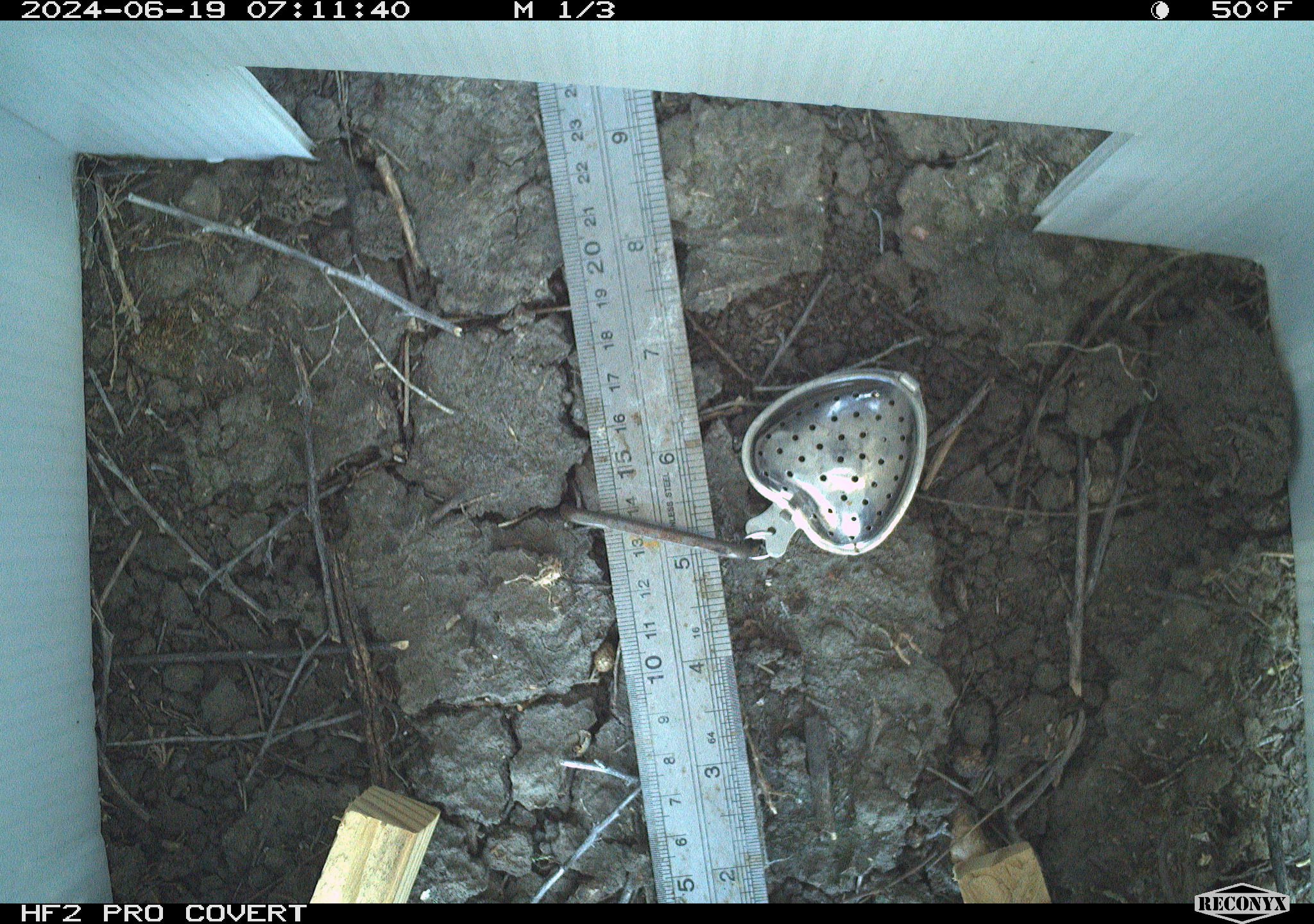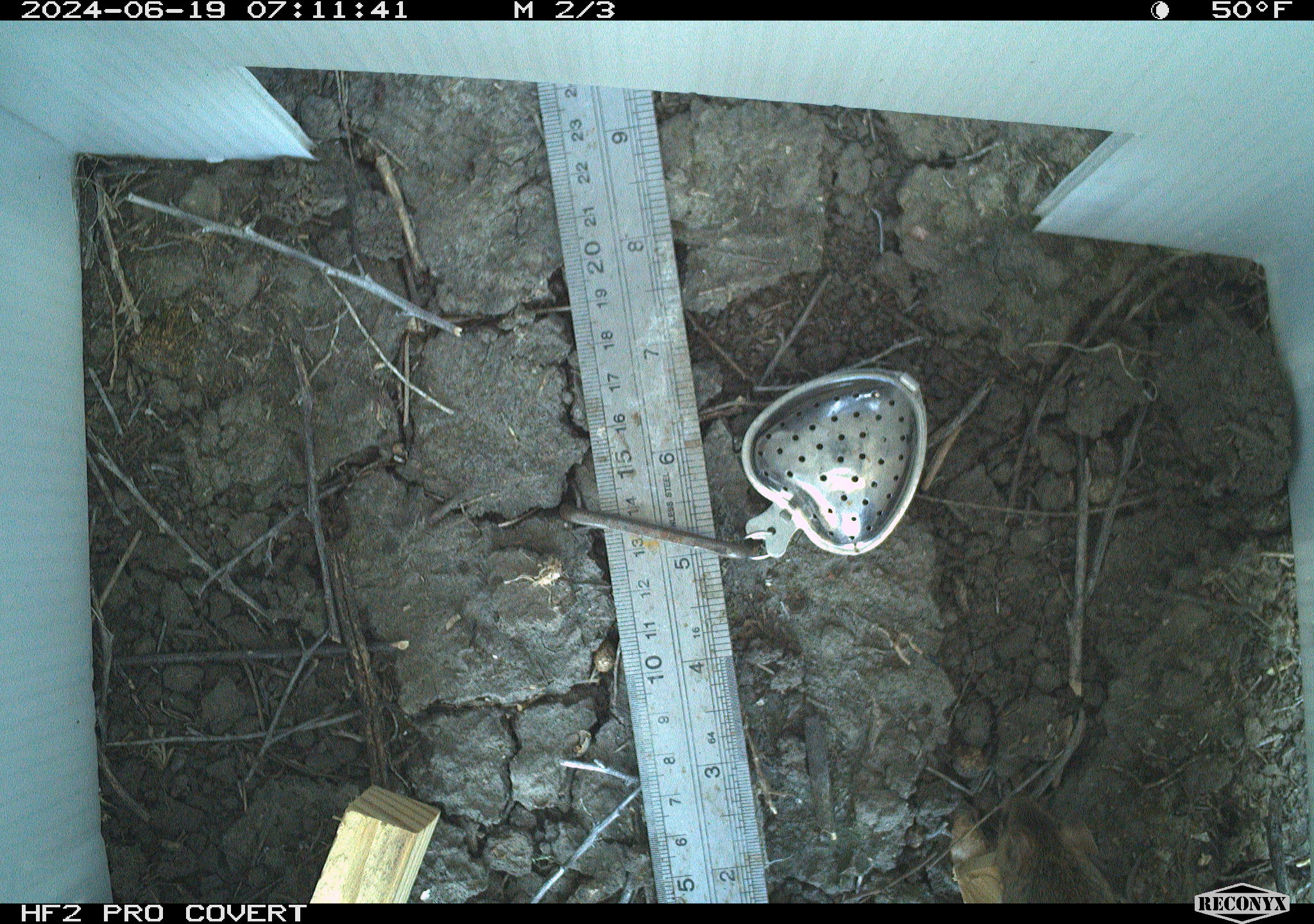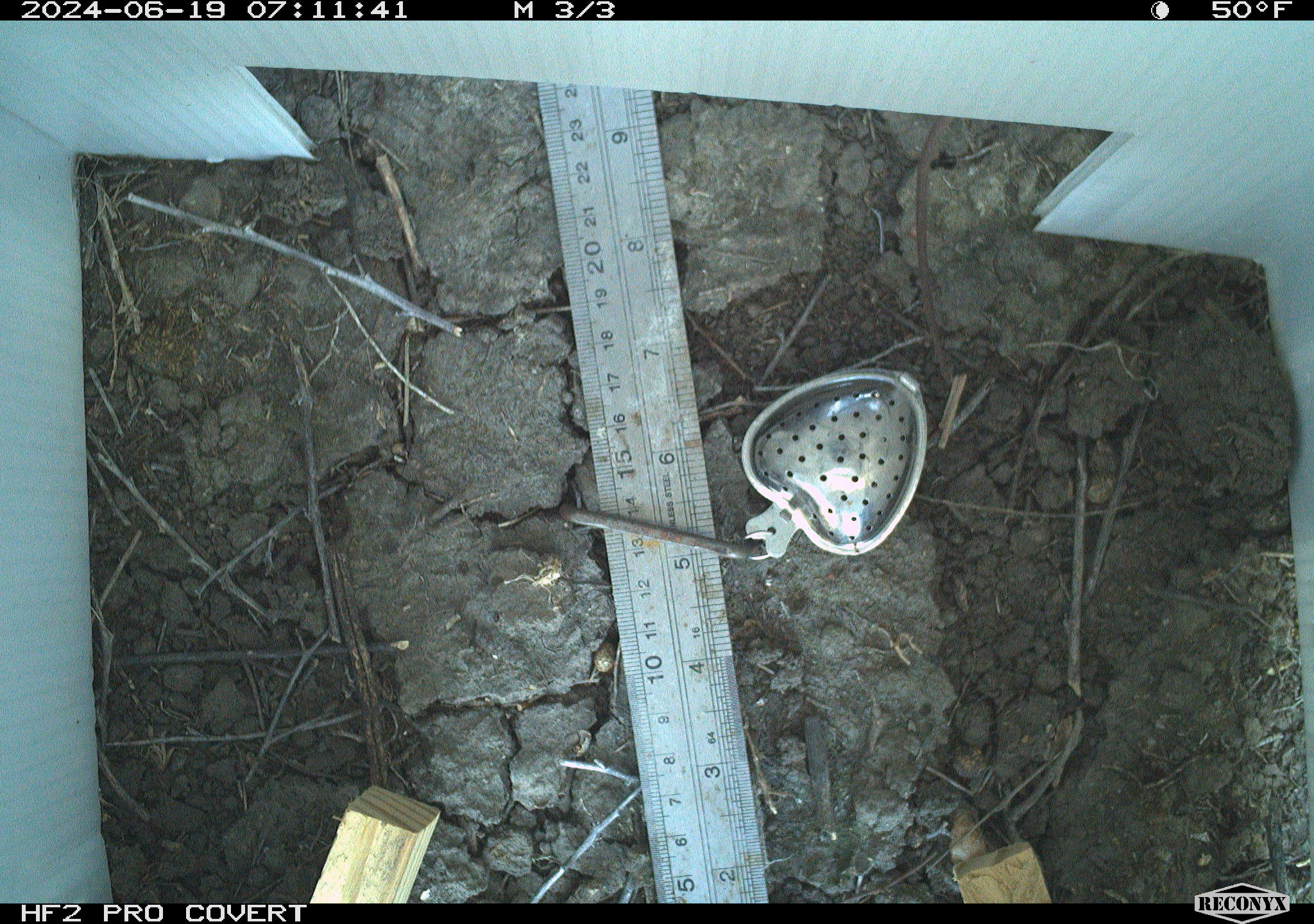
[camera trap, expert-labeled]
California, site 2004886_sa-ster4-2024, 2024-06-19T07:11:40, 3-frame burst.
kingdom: Animalia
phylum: Chordata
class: Mammalia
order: Rodentia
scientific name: Rodentia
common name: mouse species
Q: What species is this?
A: Mouse species (Rodentia).